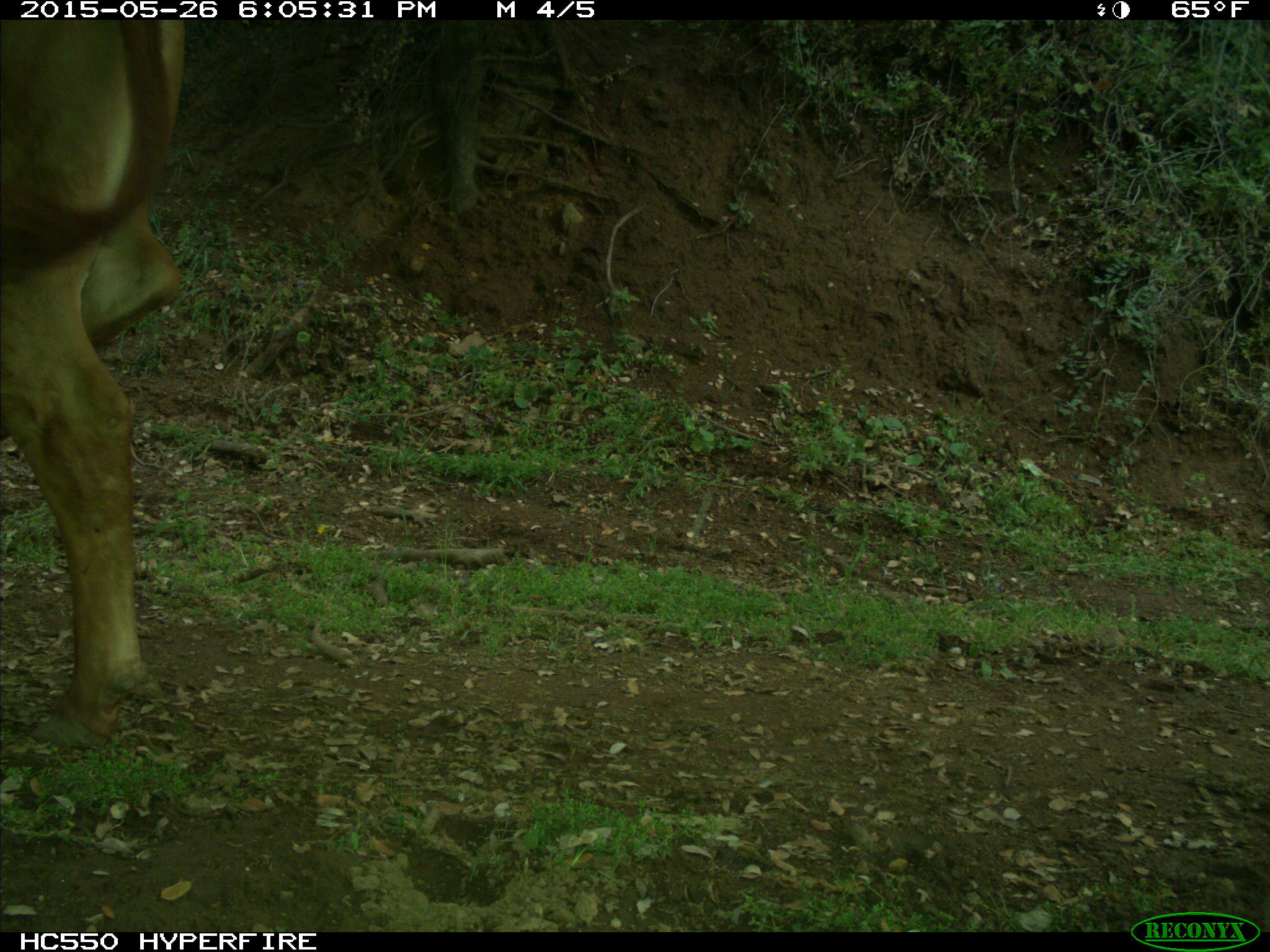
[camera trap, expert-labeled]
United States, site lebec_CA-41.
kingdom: Animalia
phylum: Chordata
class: Mammalia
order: Artiodactyla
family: Bovidae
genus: Bos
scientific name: Bos taurus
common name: domestic cow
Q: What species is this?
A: Bos taurus (domestic cow).